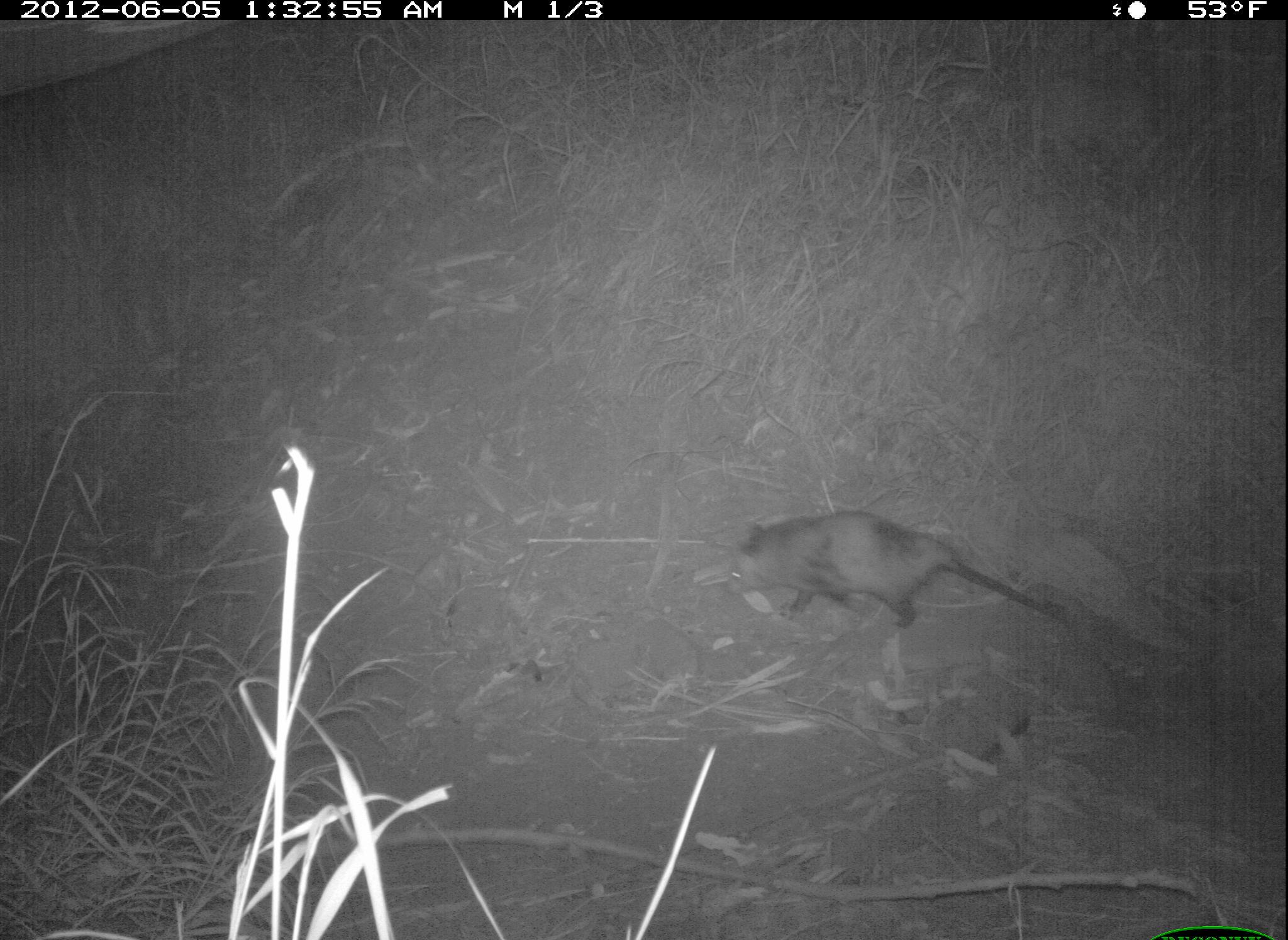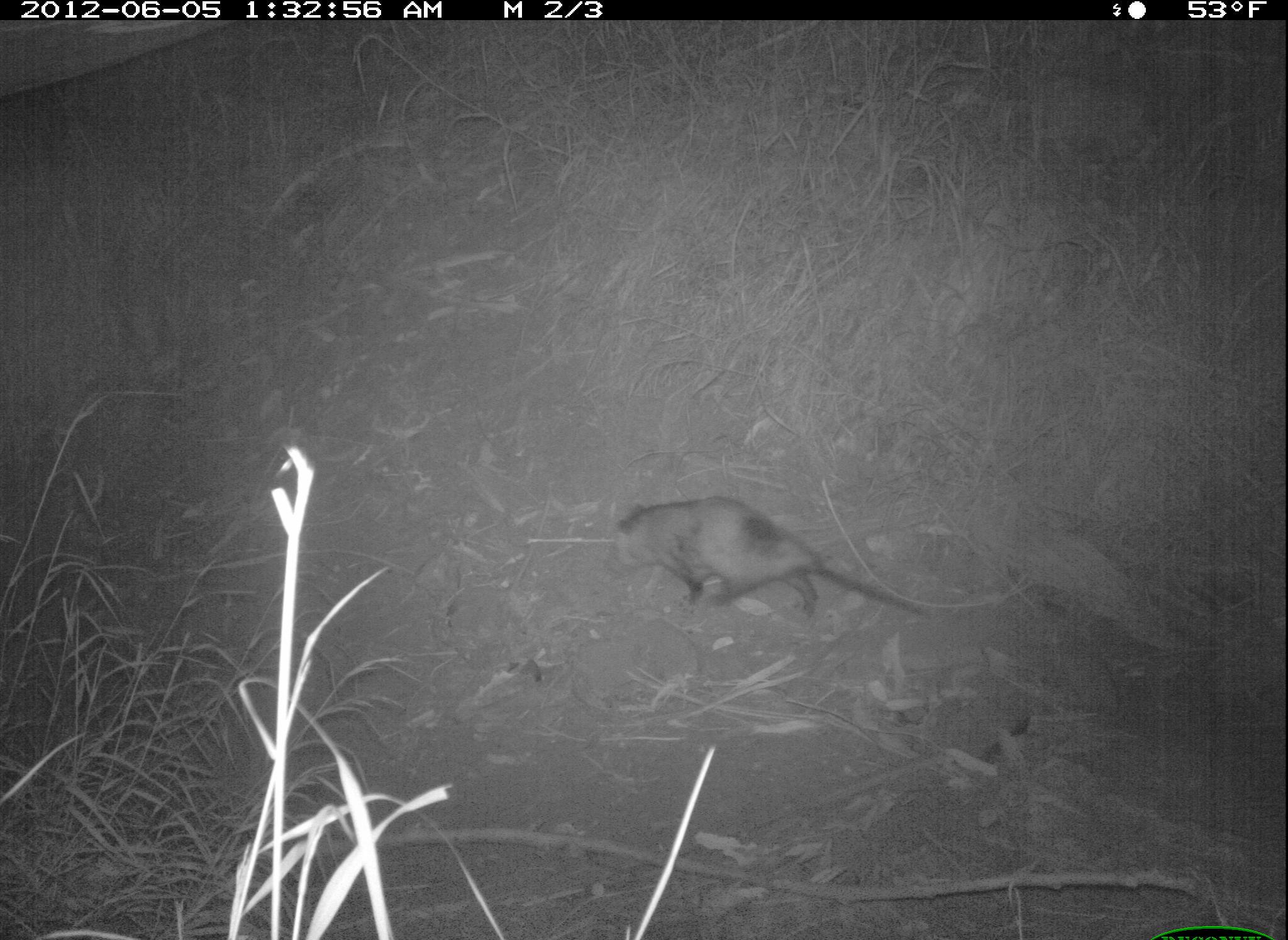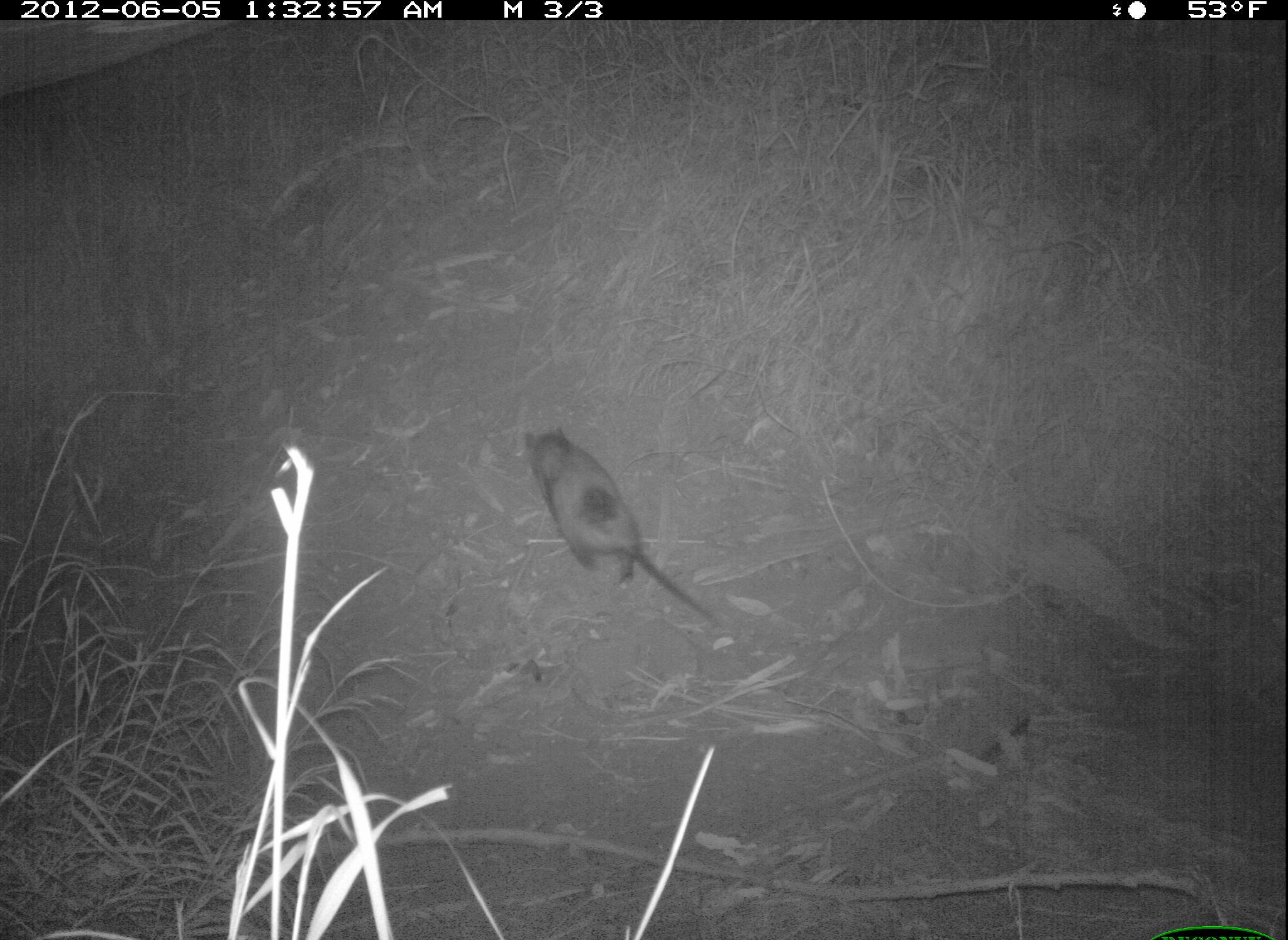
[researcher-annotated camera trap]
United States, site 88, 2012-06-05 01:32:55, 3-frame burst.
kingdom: Animalia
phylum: Chordata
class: Mammalia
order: Didelphimorphia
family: Didelphidae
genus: Didelphis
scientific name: Didelphis virginiana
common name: virginia opossum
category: opossum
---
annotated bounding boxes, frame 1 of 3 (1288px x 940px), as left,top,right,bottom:
opossum: 718,501,1075,672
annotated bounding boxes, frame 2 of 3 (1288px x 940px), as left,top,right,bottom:
opossum: 610,488,964,649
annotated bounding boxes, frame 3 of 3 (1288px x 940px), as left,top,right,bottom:
opossum: 518,422,707,633